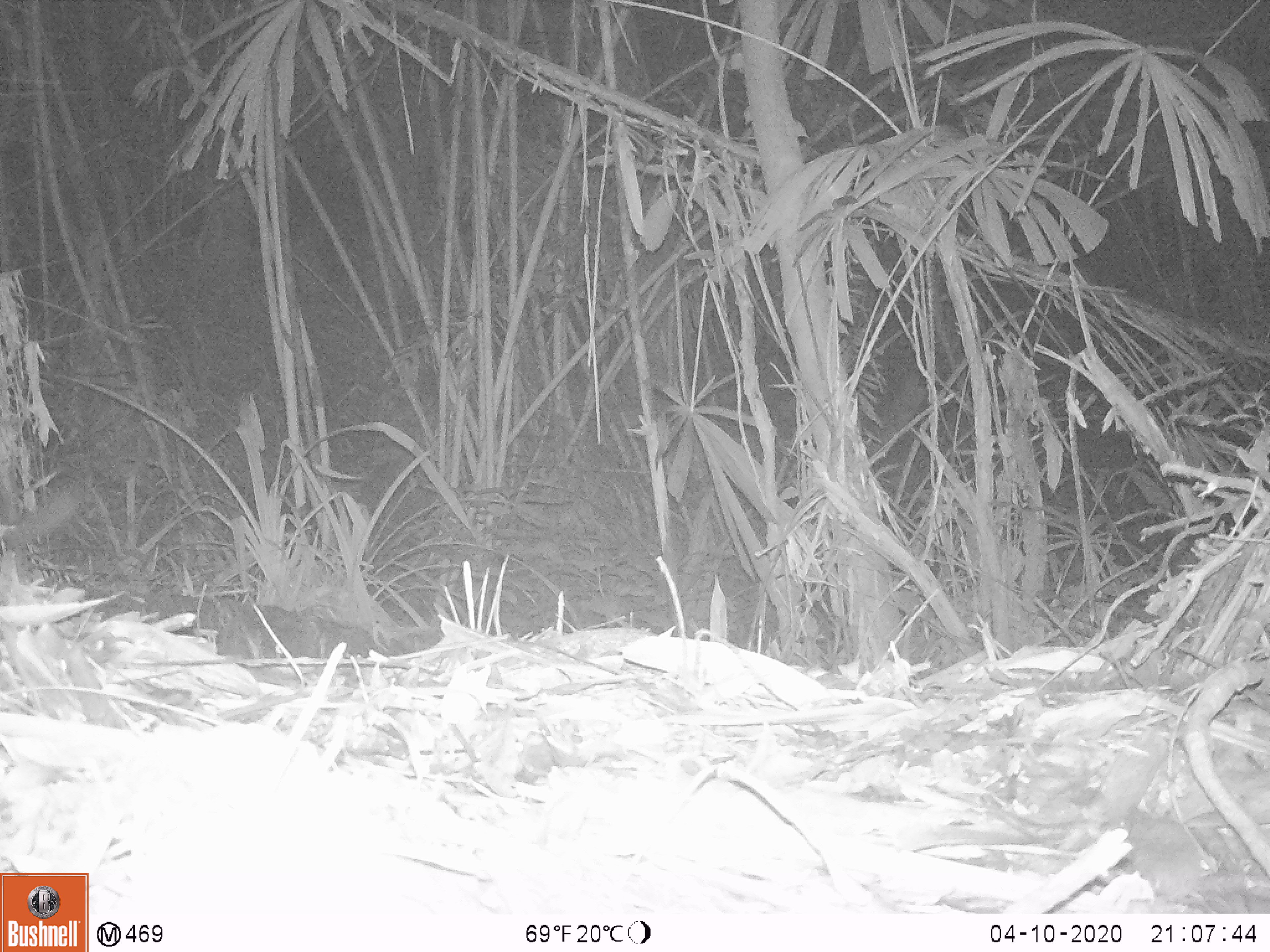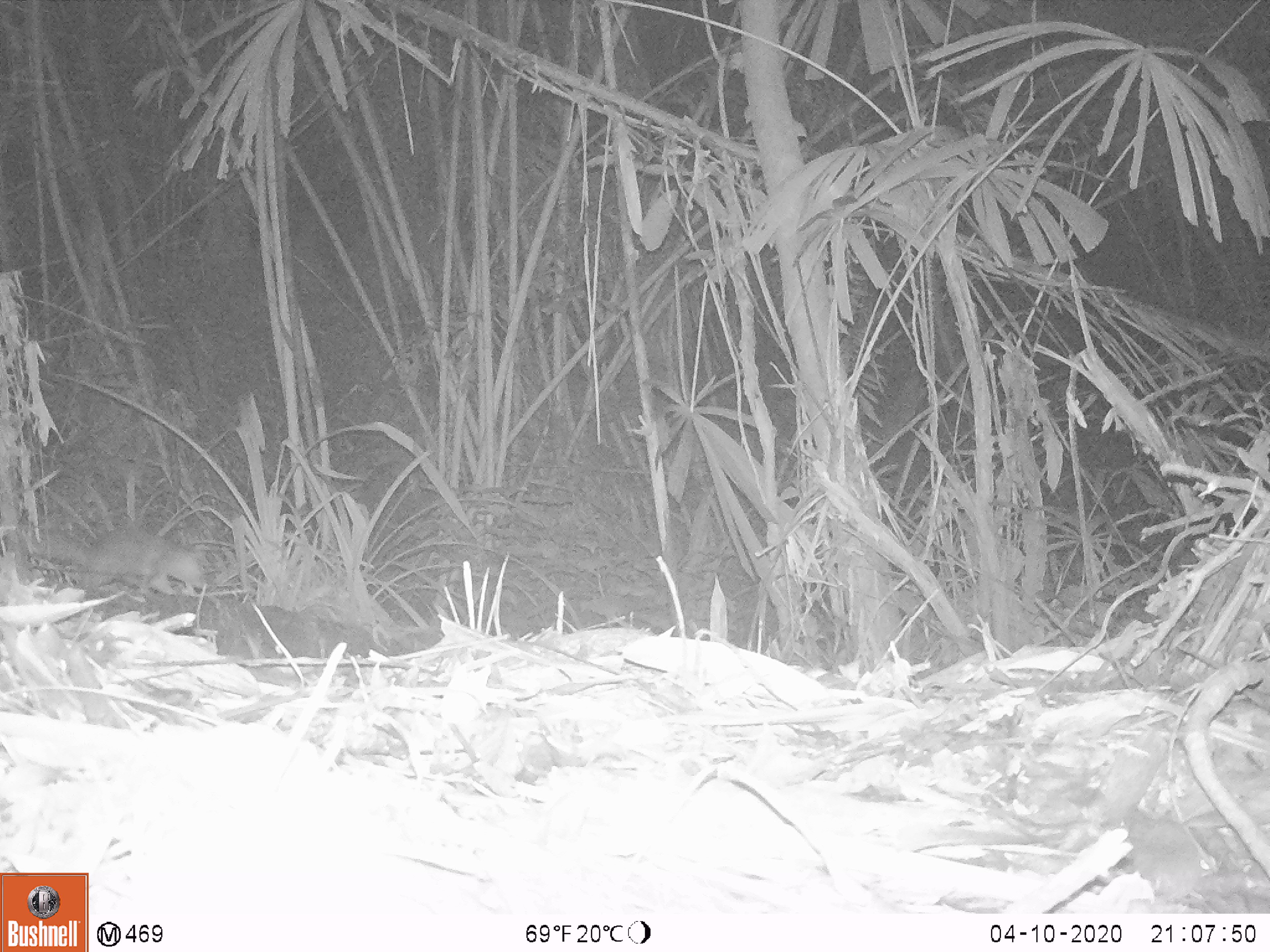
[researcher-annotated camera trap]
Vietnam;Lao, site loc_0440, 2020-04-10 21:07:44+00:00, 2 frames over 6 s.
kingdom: Animalia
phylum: Chordata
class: Mammalia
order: Carnivora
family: Mustelidae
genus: Melogale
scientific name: Melogale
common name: ferret badger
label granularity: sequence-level